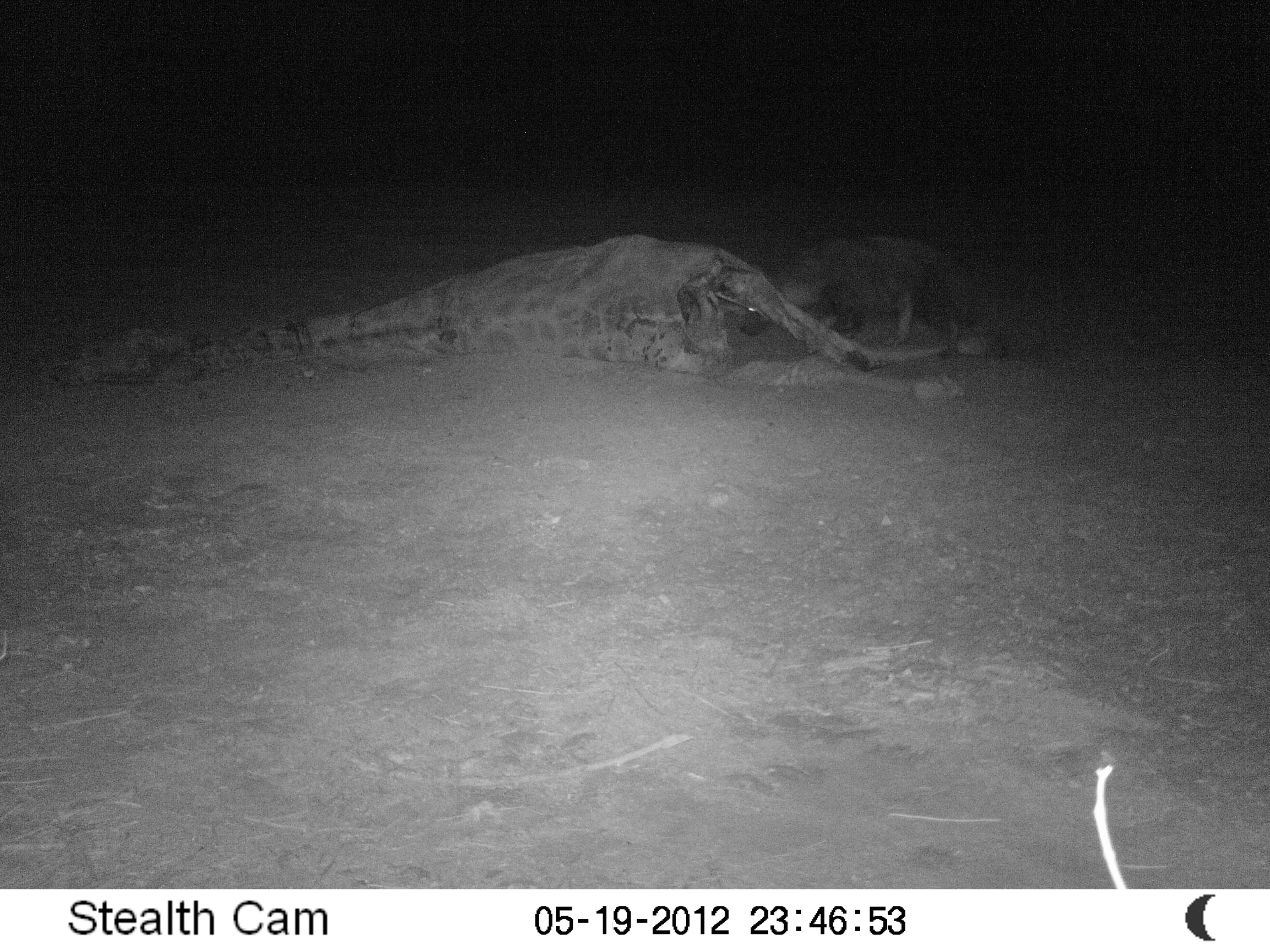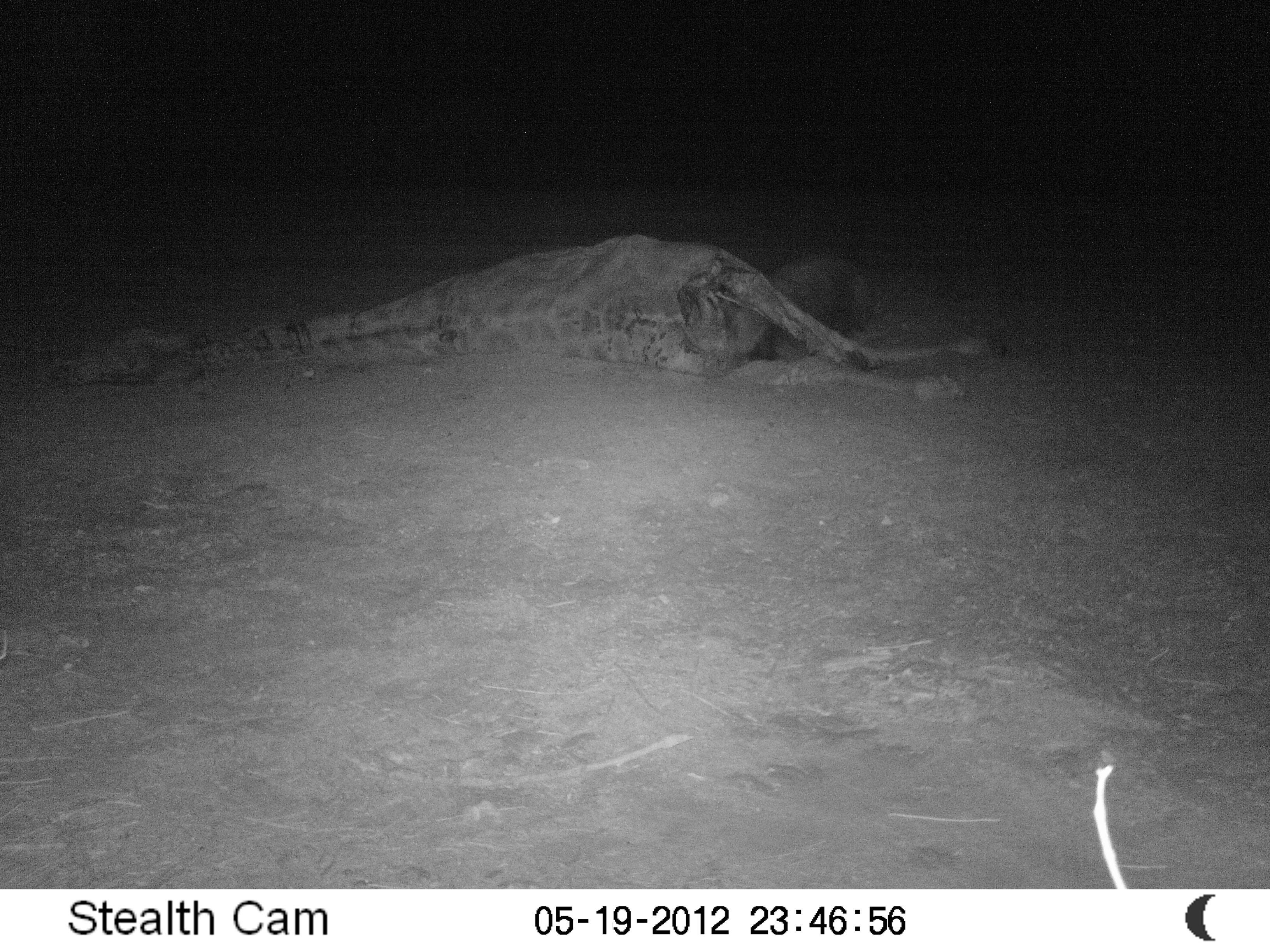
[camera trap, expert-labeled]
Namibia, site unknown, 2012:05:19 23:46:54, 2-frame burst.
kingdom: Animalia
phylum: Chordata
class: Mammalia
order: Carnivora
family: Hyaenidae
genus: Parahyaena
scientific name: Parahyaena brunnea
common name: brown hyena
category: hyaena brunnea